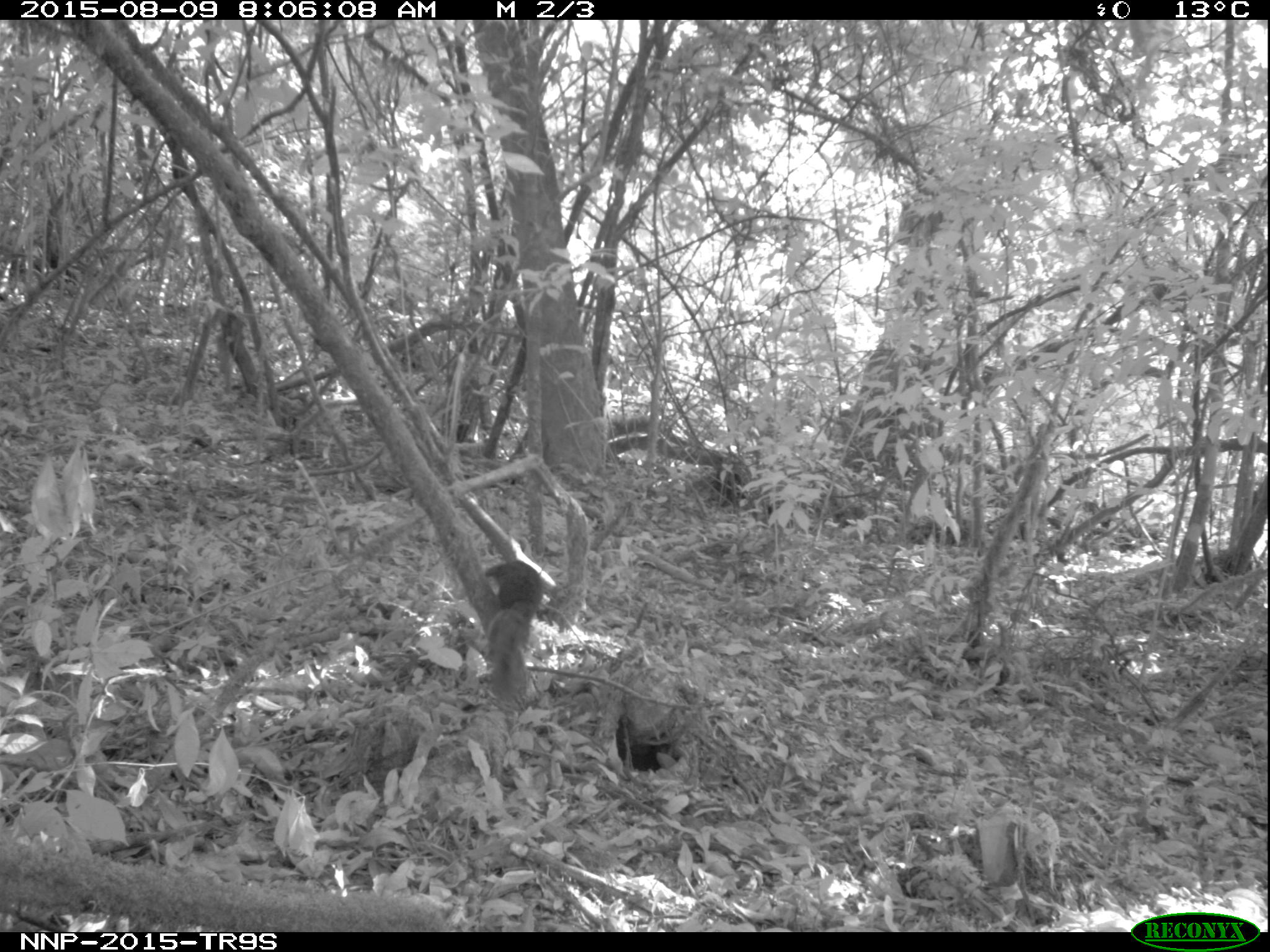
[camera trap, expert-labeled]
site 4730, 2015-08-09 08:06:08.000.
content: unidentified animal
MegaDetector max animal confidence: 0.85